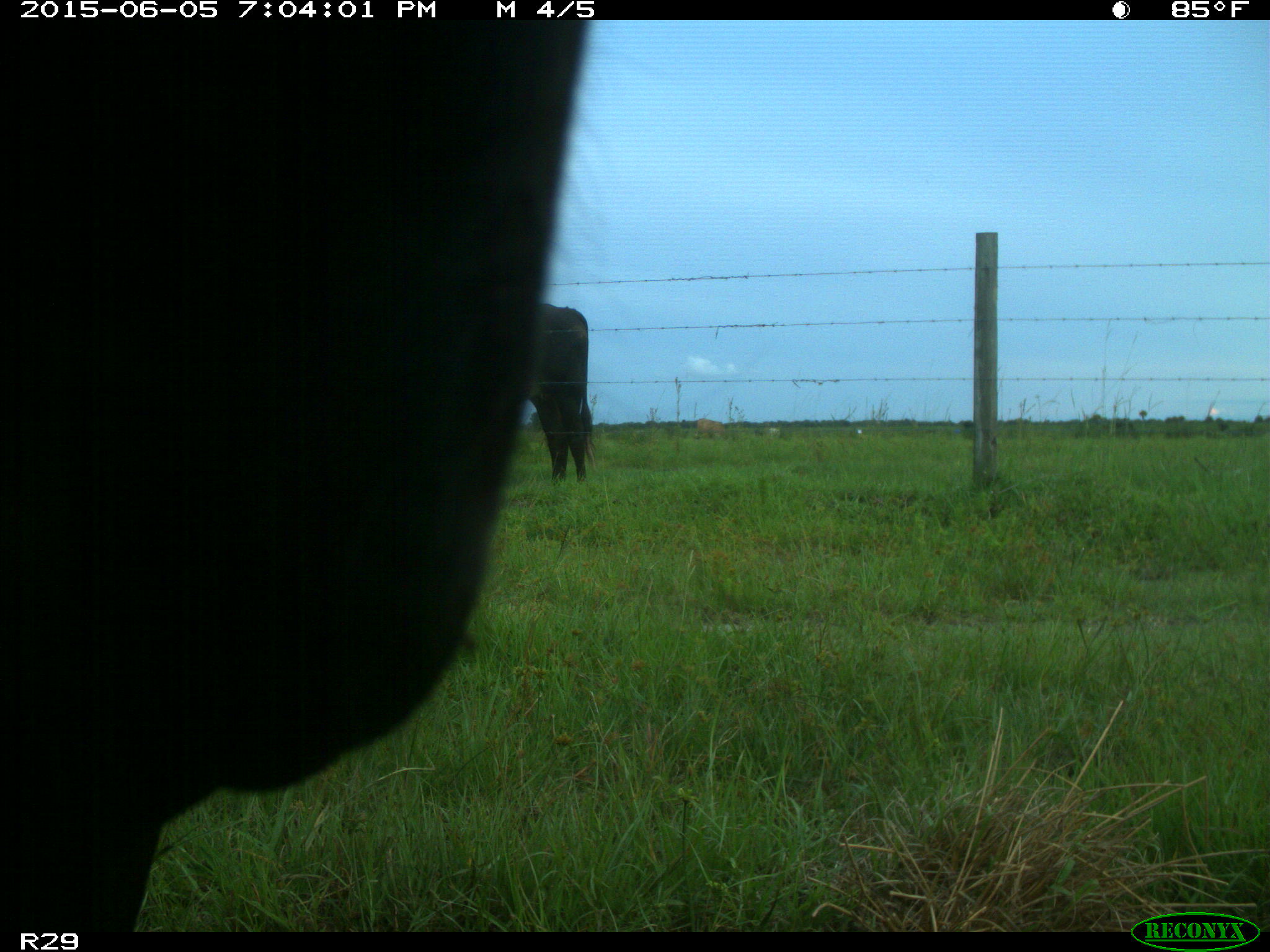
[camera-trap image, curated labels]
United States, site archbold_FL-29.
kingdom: Animalia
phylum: Chordata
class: Mammalia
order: Artiodactyla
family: Bovidae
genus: Bos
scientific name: Bos taurus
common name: domestic cow